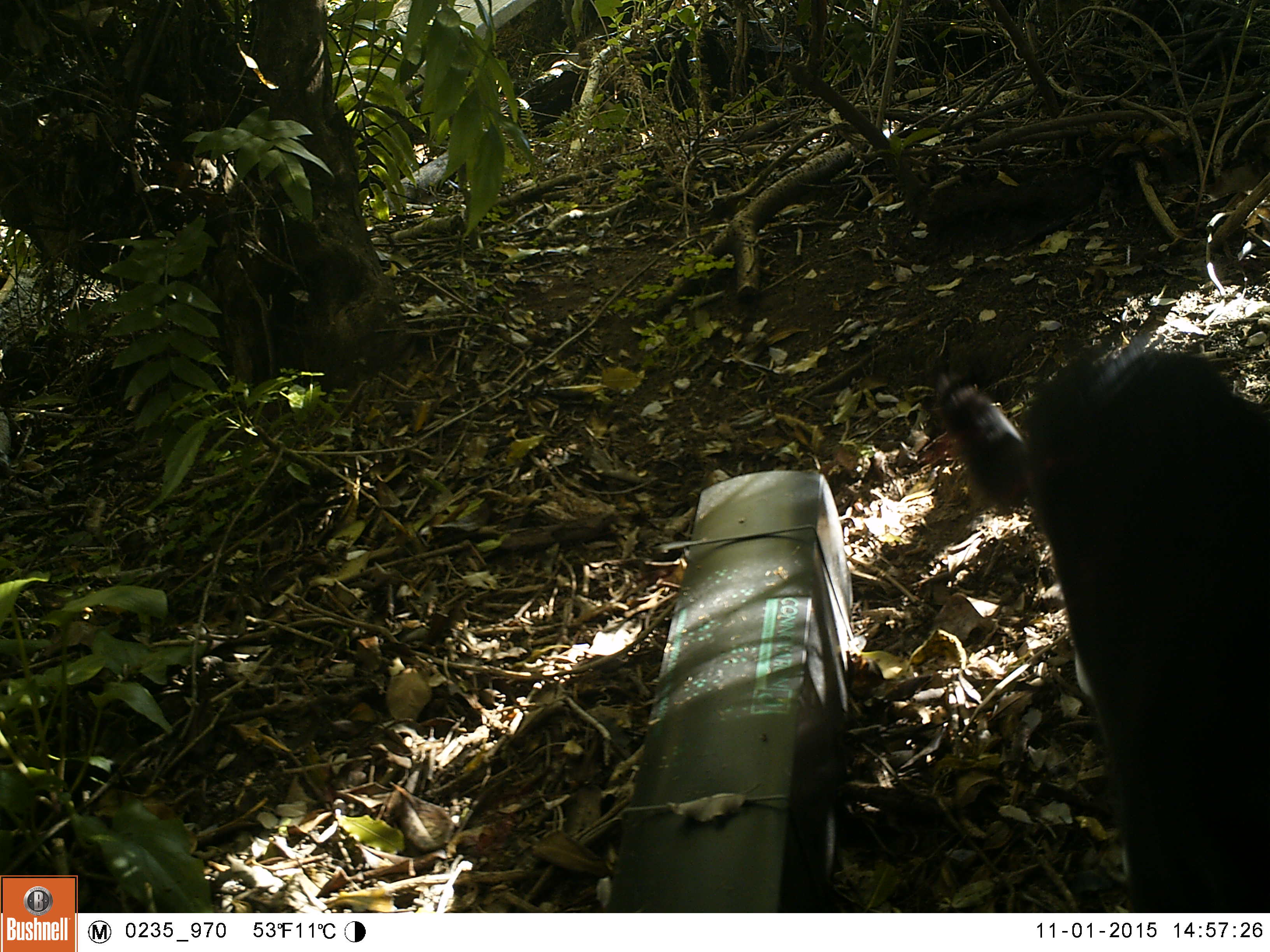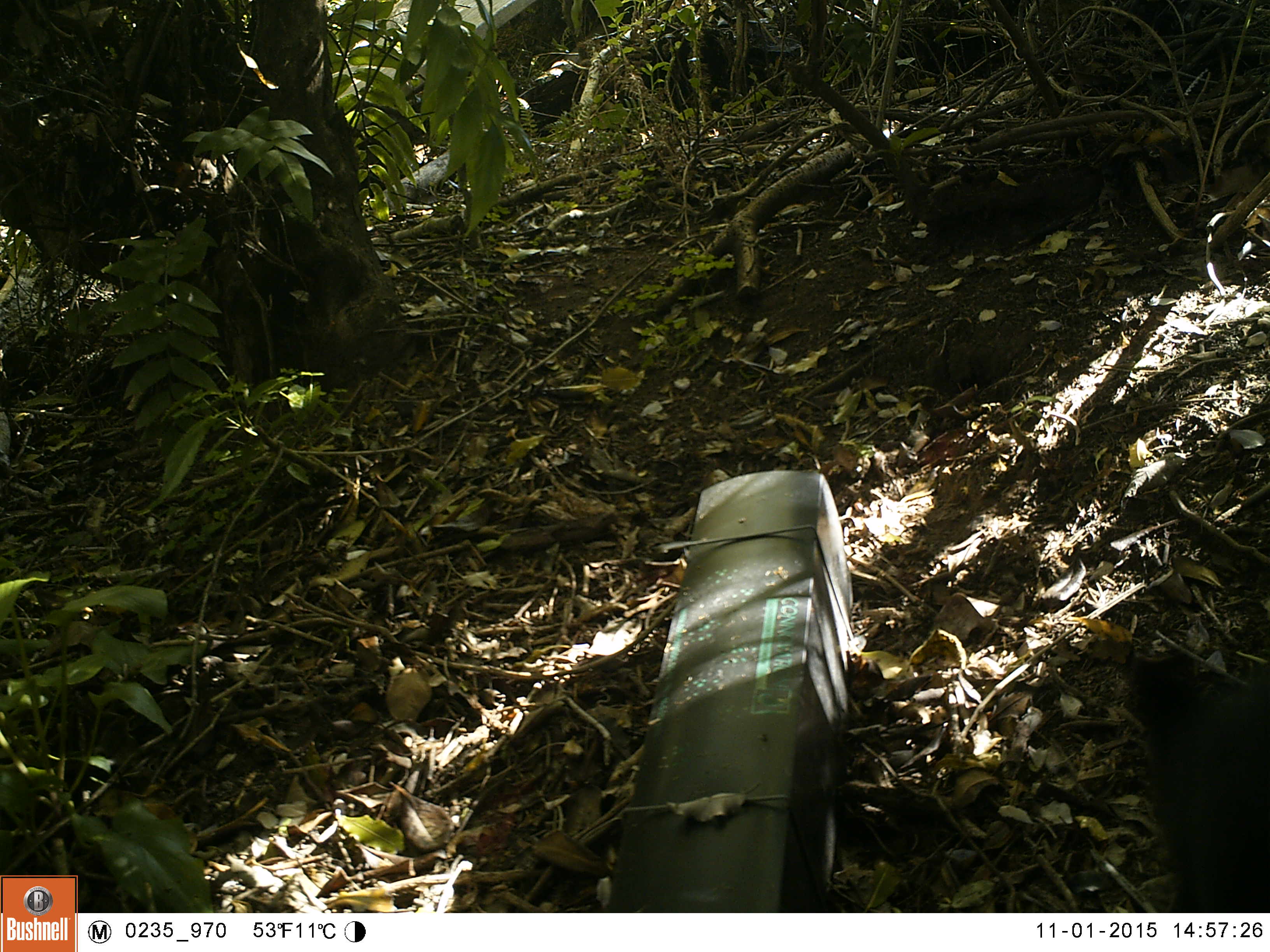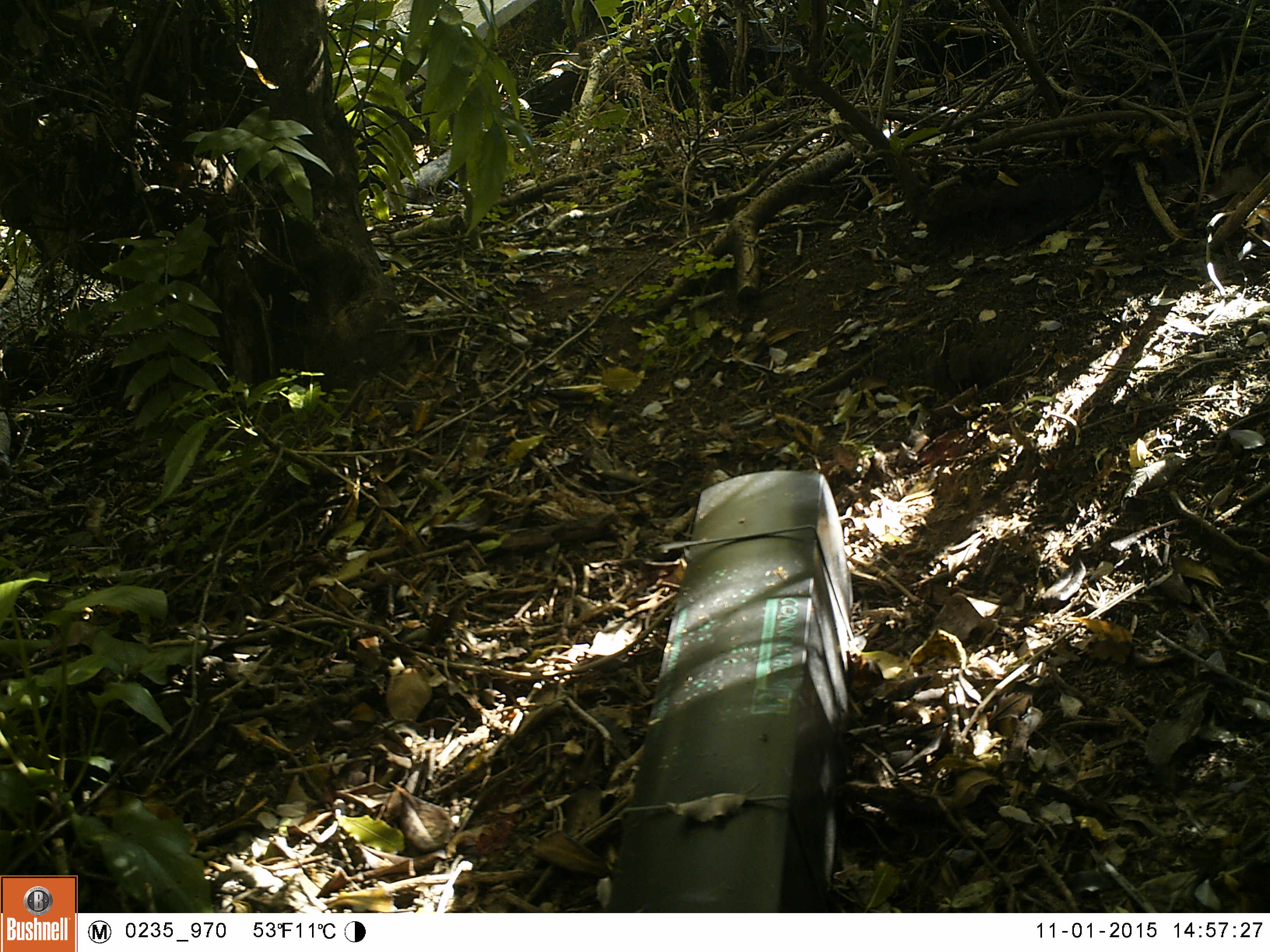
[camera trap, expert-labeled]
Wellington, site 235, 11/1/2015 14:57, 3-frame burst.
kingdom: Animalia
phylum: Chordata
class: Mammalia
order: Carnivora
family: Felidae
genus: Felis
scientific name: Felis catus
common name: cat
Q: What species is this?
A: Cat (Felis catus).